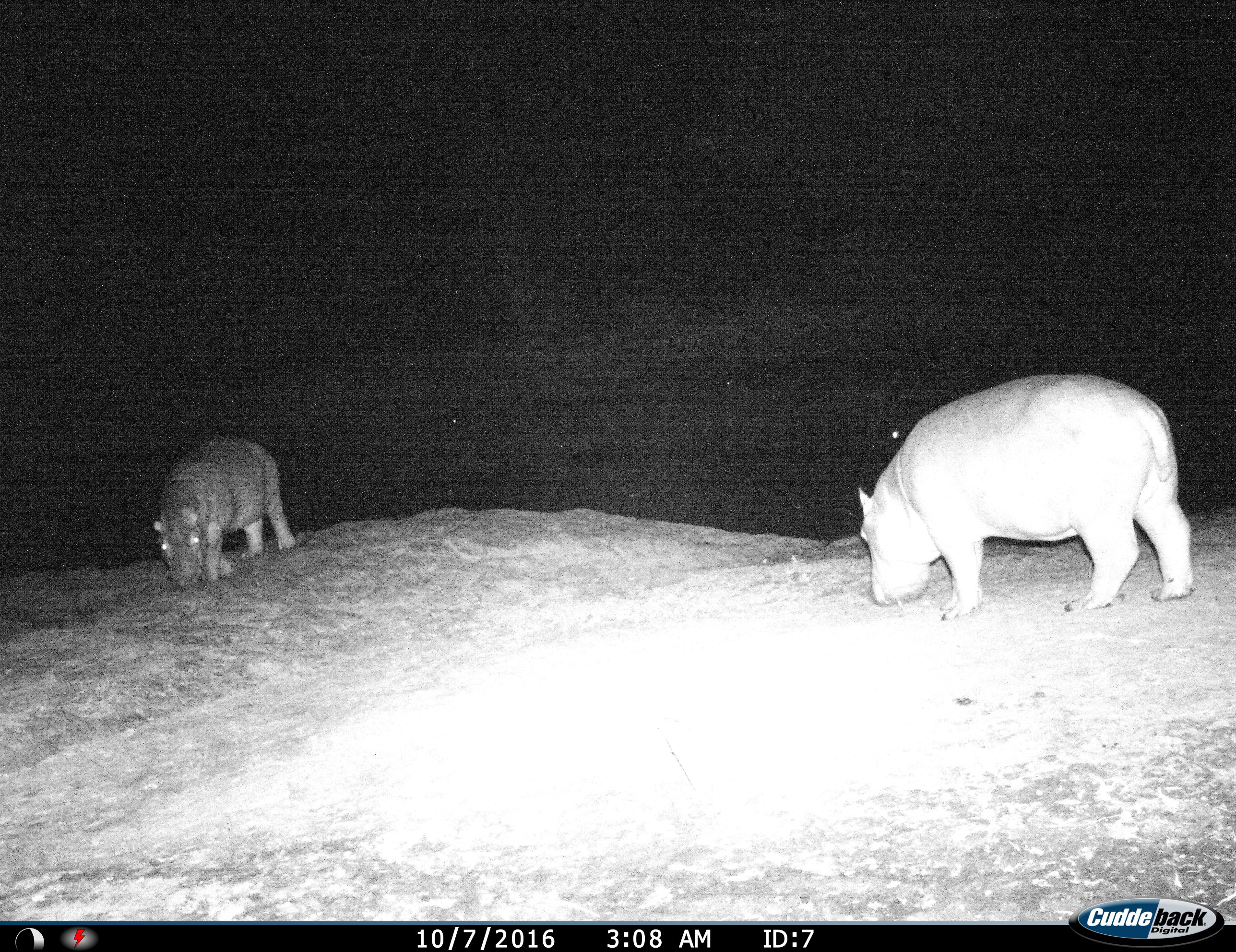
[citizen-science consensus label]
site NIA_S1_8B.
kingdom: Animalia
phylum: Chordata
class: Mammalia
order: Artiodactyla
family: Hippopotamidae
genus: Hippopotamus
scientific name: Hippopotamus amphibius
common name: hippopotamus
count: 2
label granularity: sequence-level